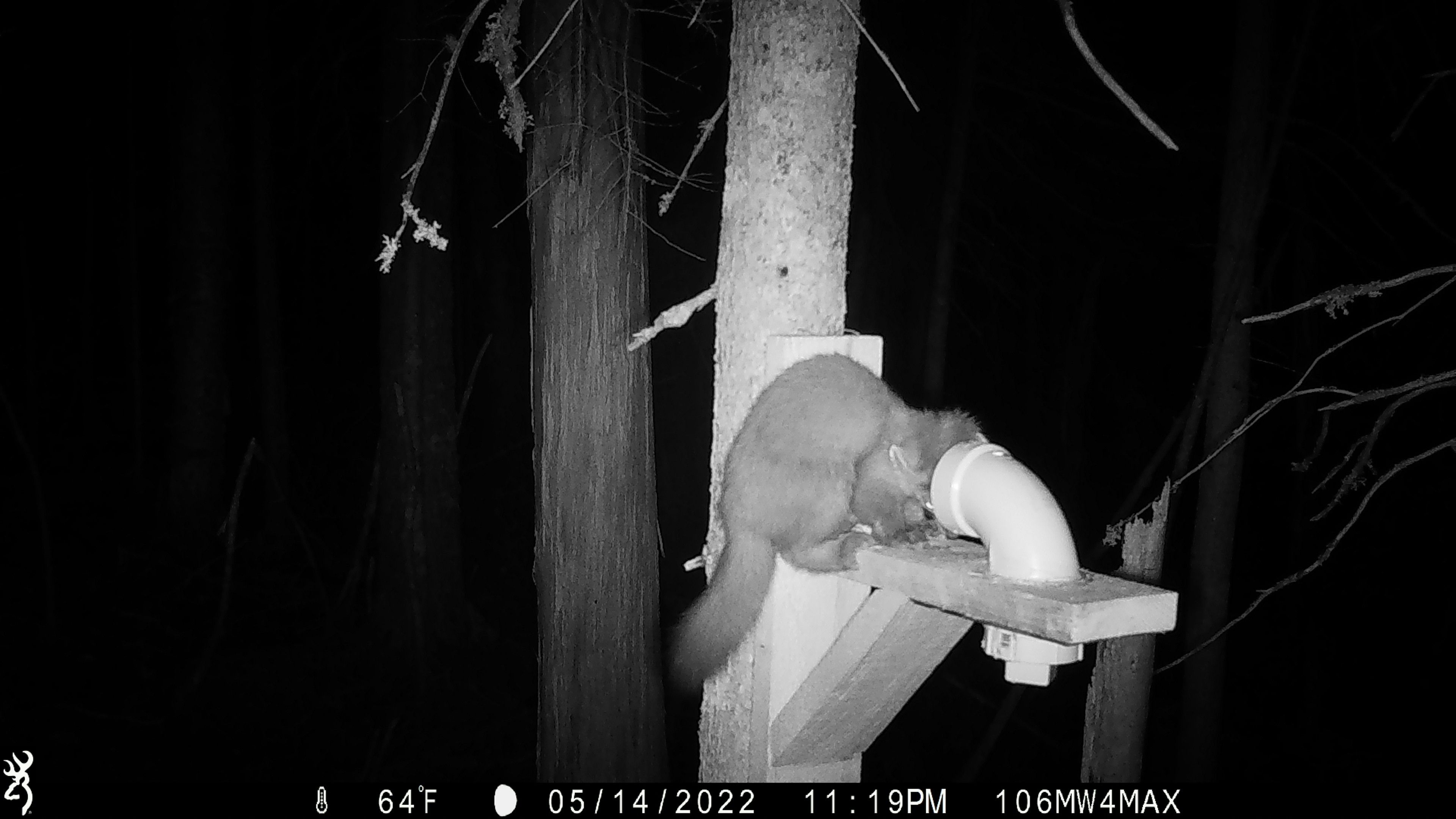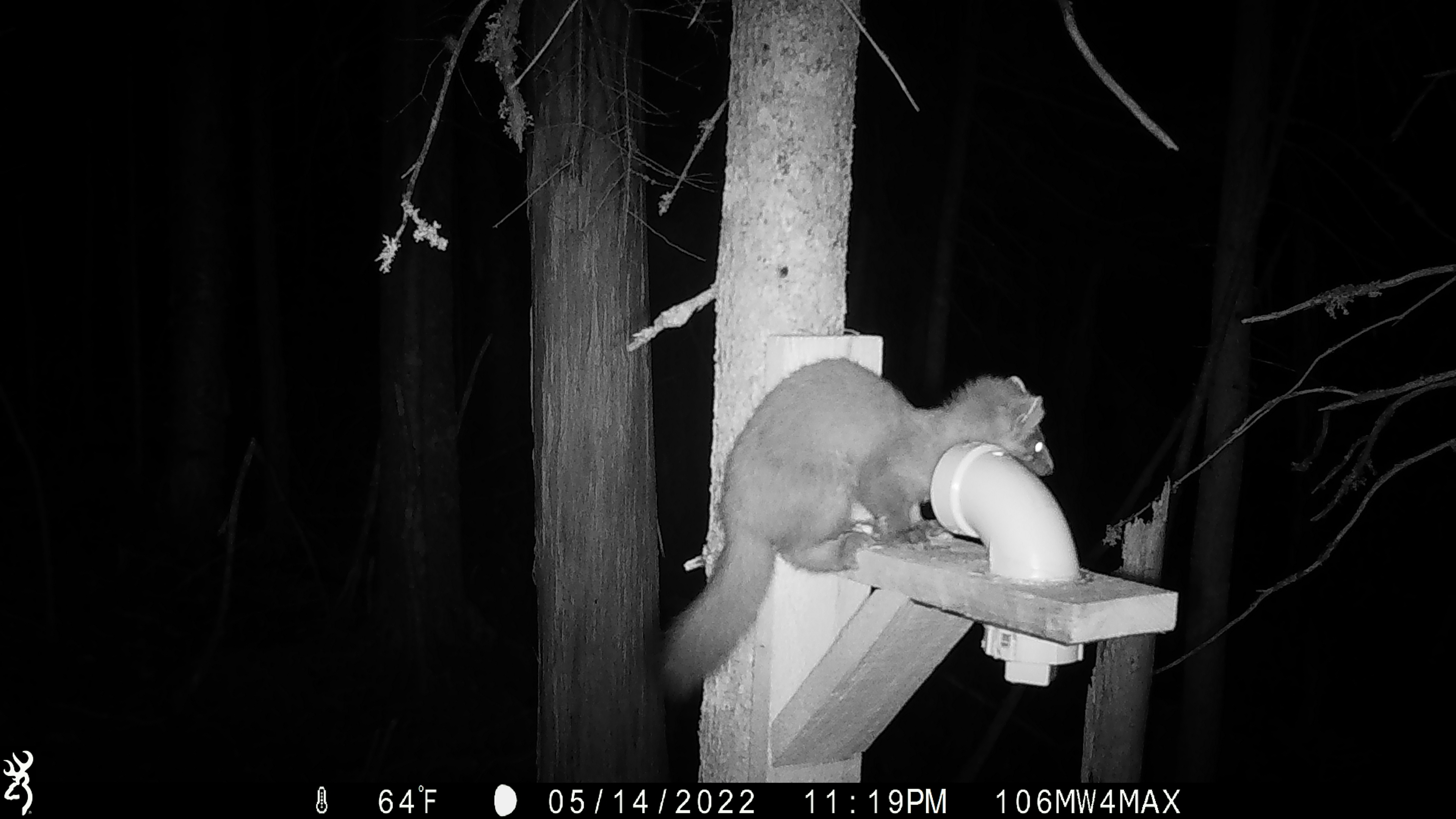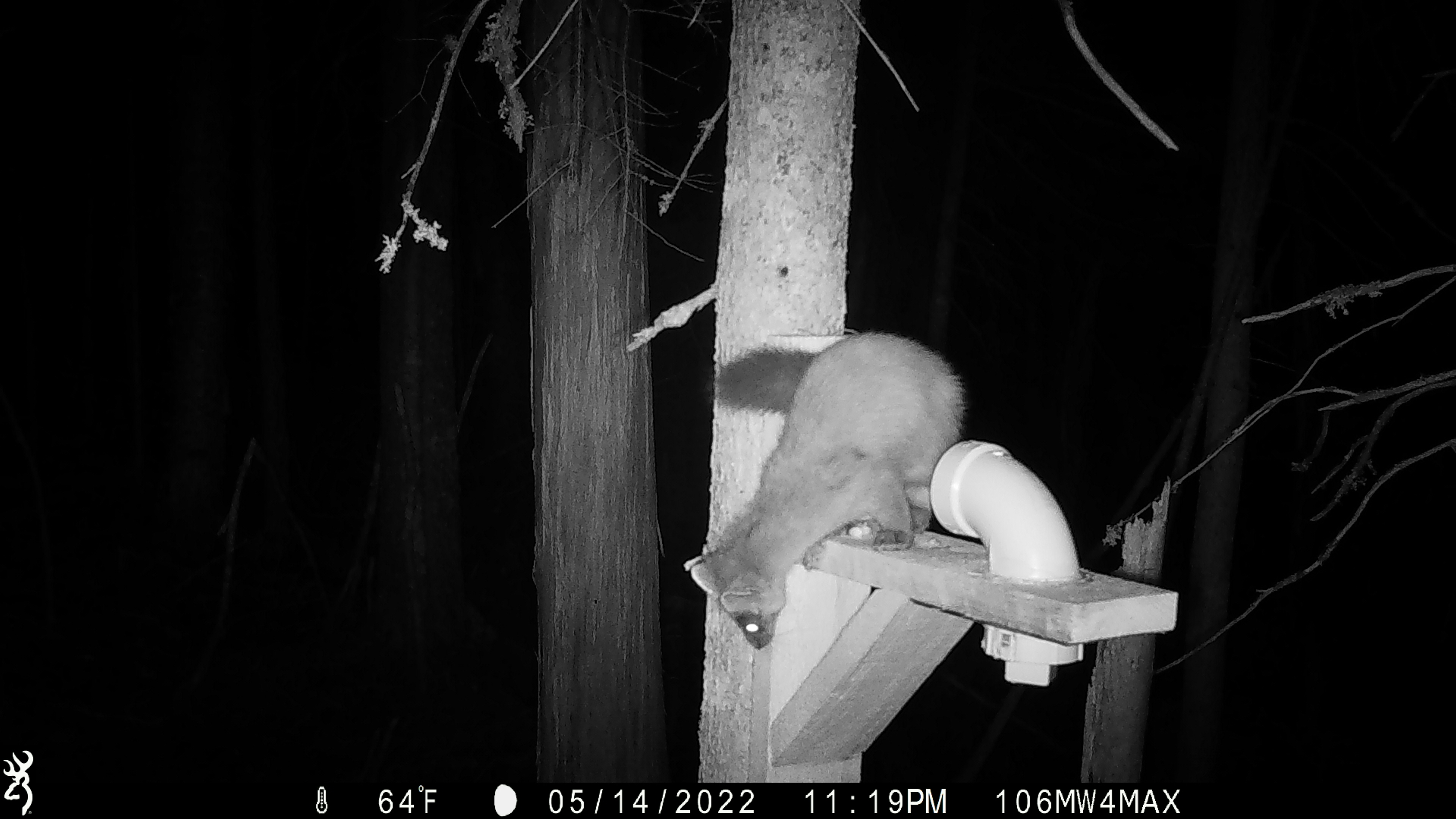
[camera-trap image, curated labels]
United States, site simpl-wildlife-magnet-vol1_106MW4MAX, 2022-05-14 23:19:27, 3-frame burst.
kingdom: Animalia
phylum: Chordata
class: Mammalia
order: Carnivora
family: Mustelidae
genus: Martes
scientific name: Martes americana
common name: american marten